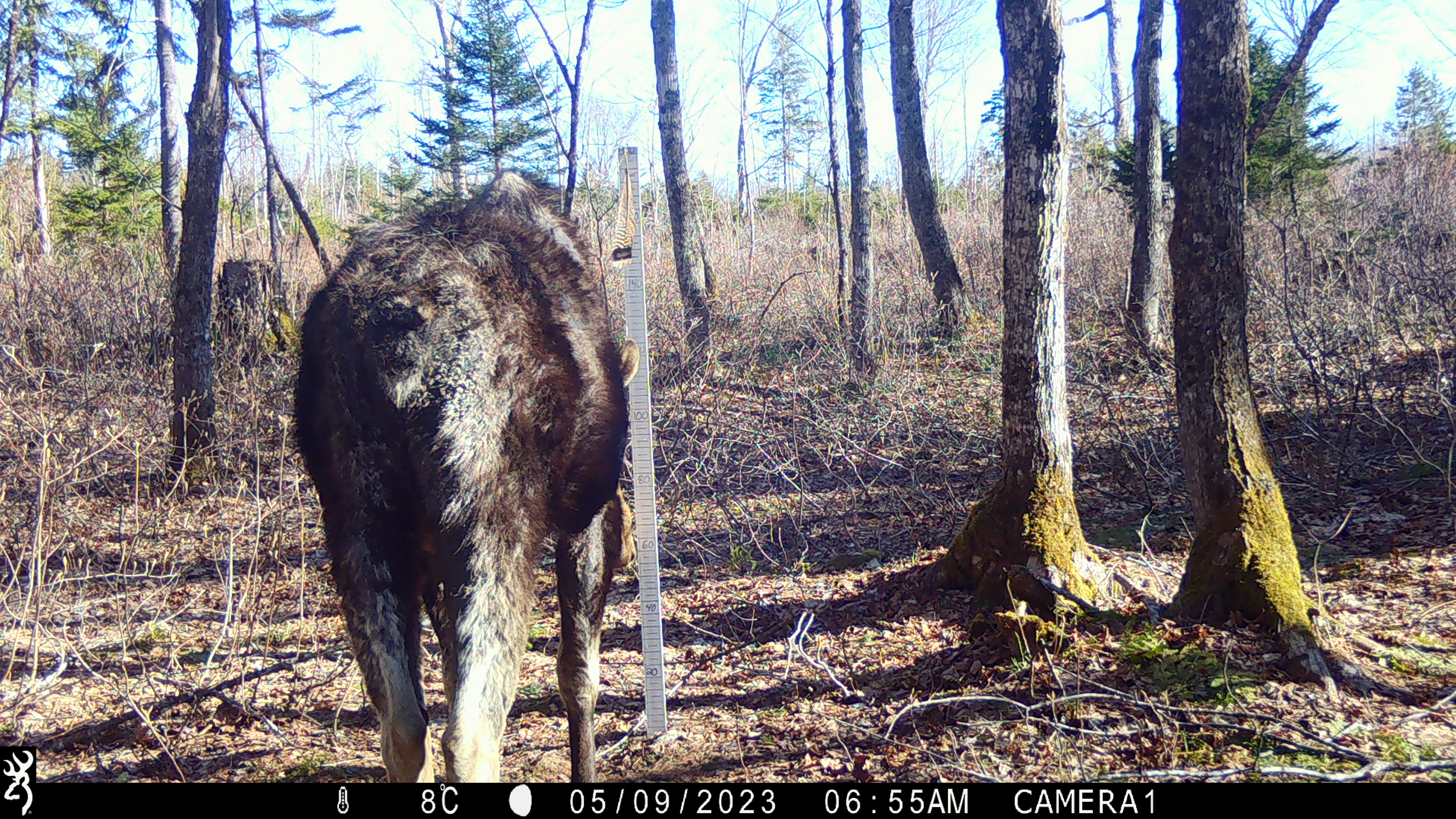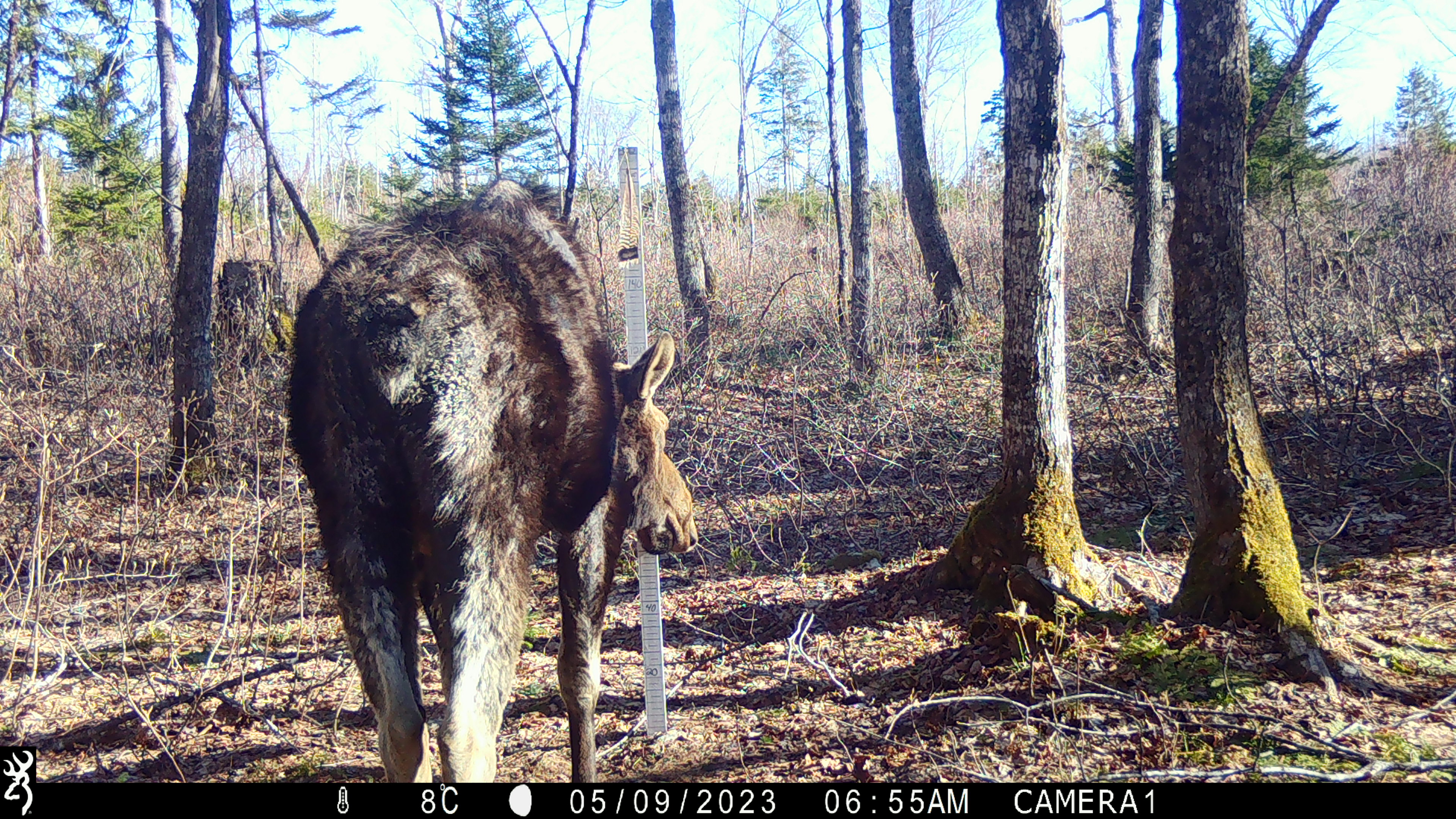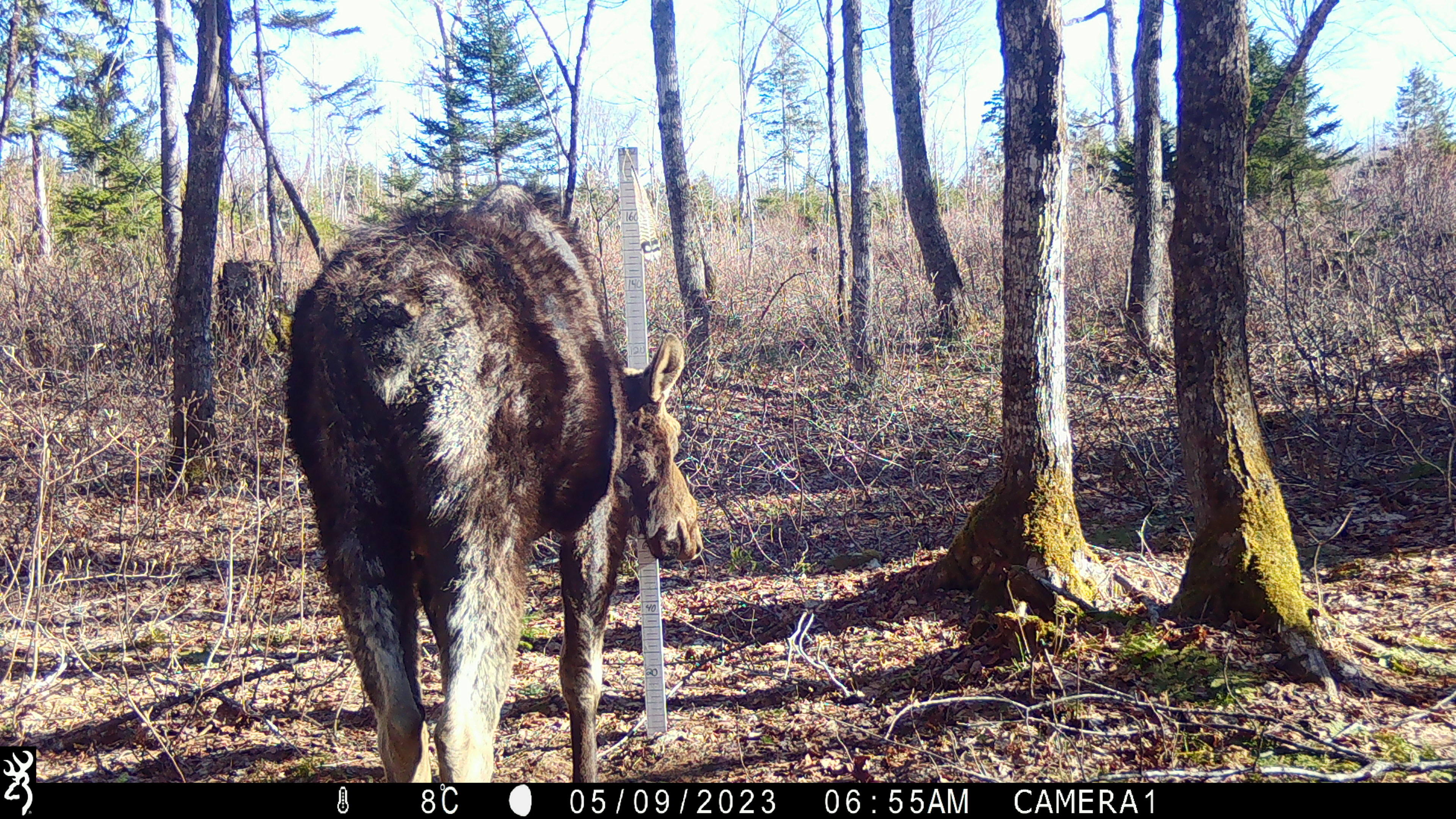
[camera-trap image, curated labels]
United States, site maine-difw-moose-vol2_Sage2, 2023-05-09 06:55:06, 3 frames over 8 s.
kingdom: Animalia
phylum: Chordata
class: Mammalia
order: Artiodactyla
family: Cervidae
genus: Alces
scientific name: Alces alces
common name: moose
Moose (Alces alces).